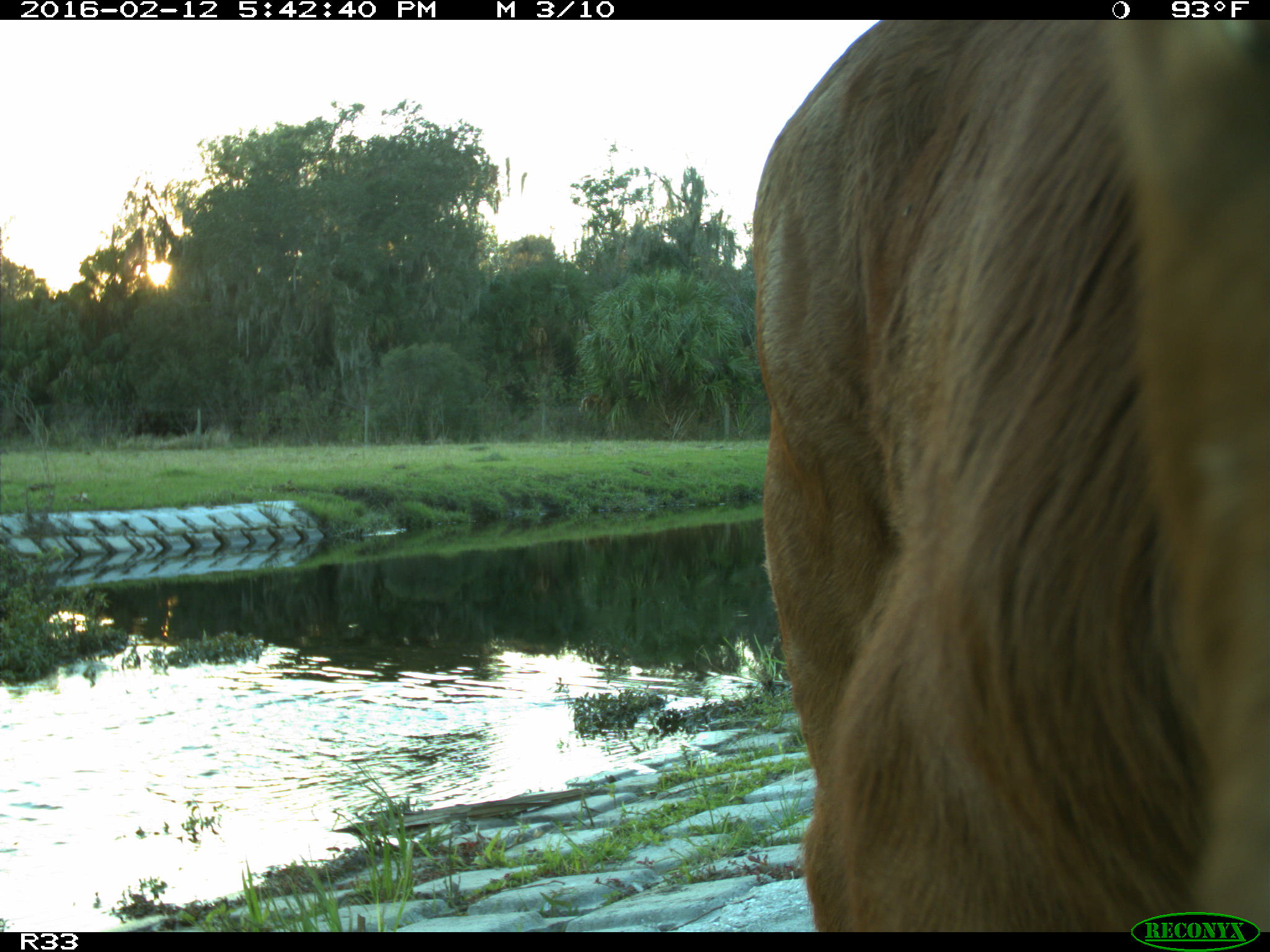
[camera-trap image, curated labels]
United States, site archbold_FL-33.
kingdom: Animalia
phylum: Chordata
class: Mammalia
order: Artiodactyla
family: Bovidae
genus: Bos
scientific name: Bos taurus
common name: domestic cow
Bos taurus (domestic cow).